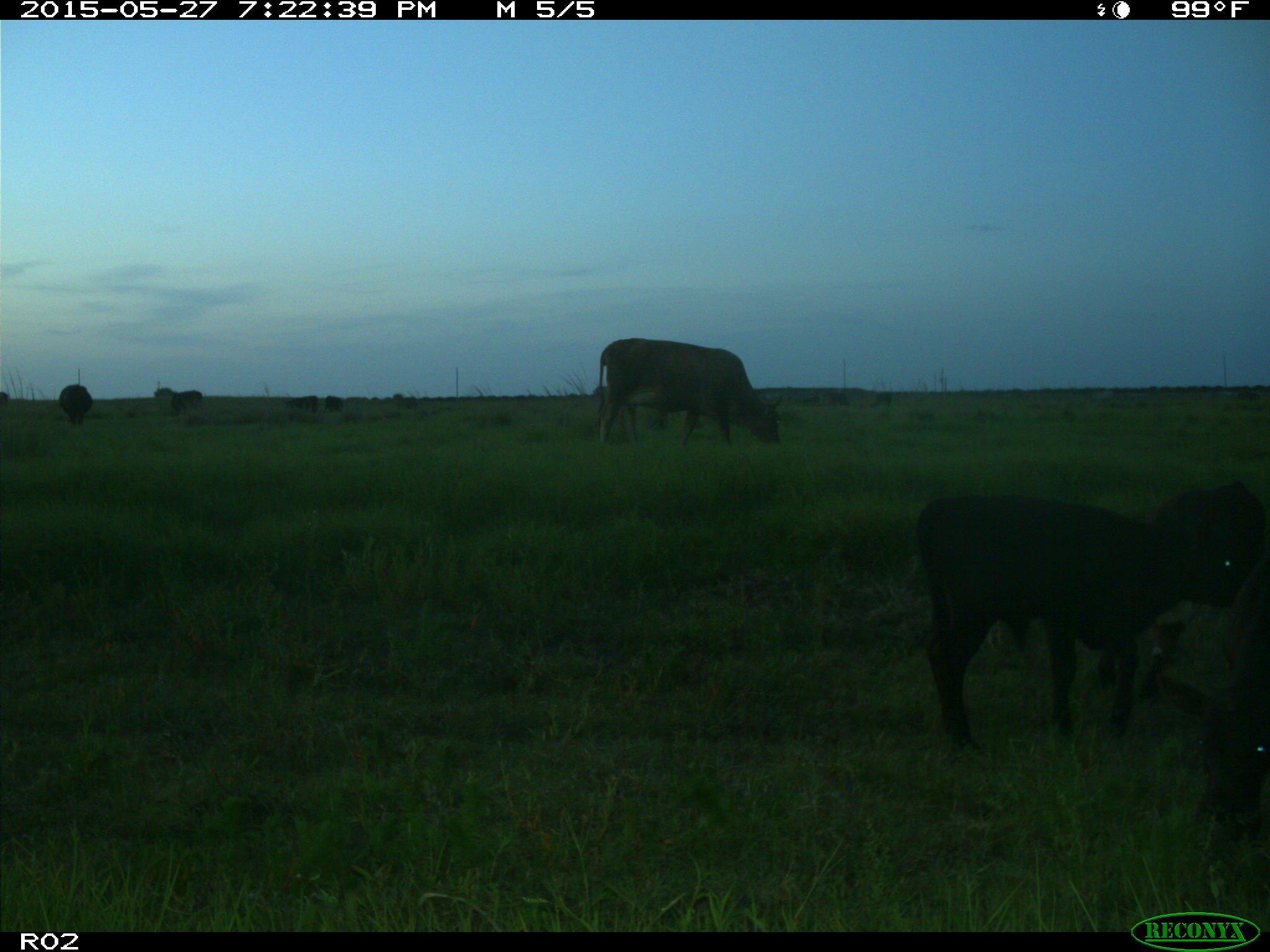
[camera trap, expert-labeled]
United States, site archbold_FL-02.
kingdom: Animalia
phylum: Chordata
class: Mammalia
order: Artiodactyla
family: Bovidae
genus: Bos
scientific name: Bos taurus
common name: domestic cow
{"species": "Bos taurus (domestic cow)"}